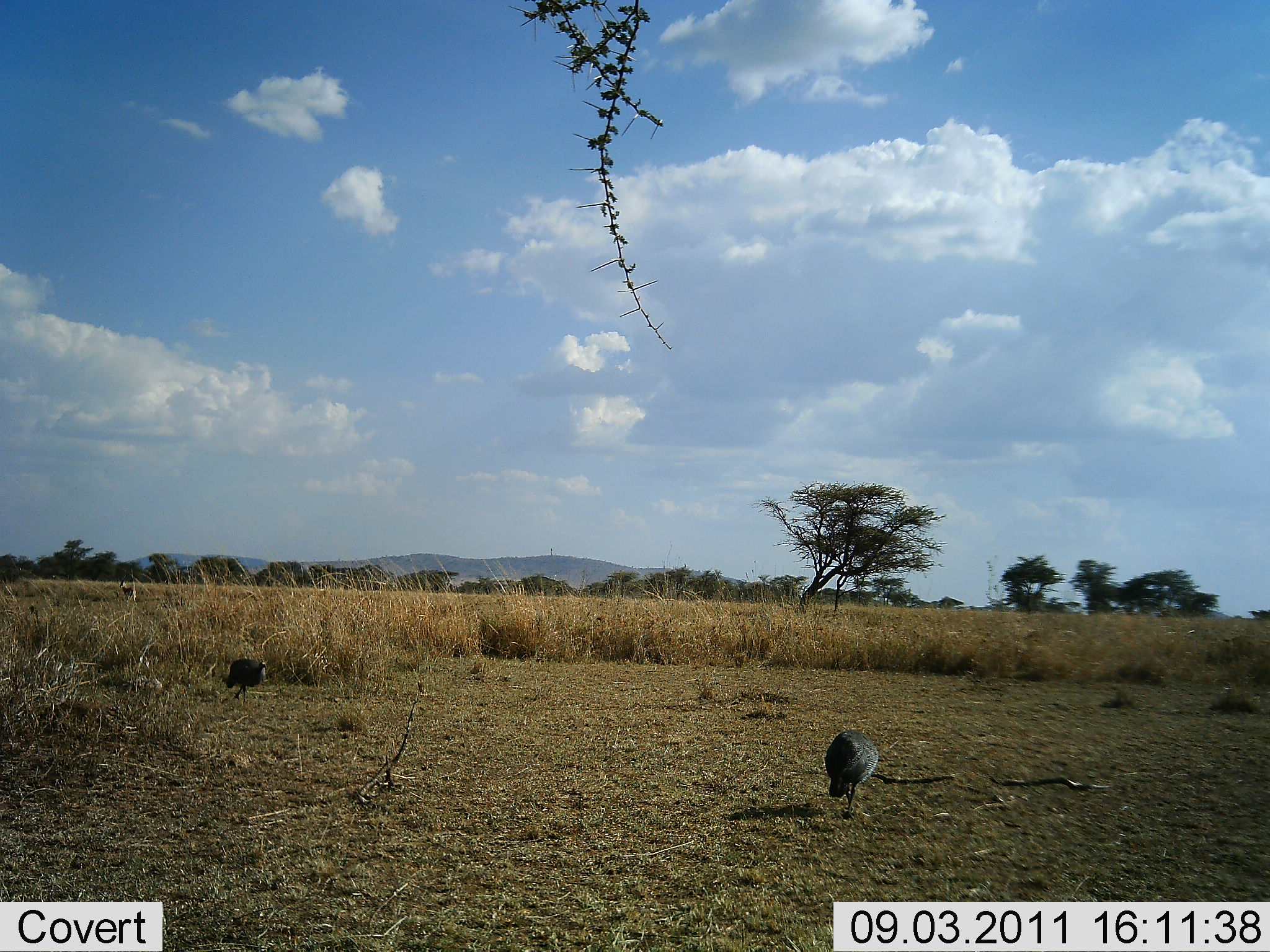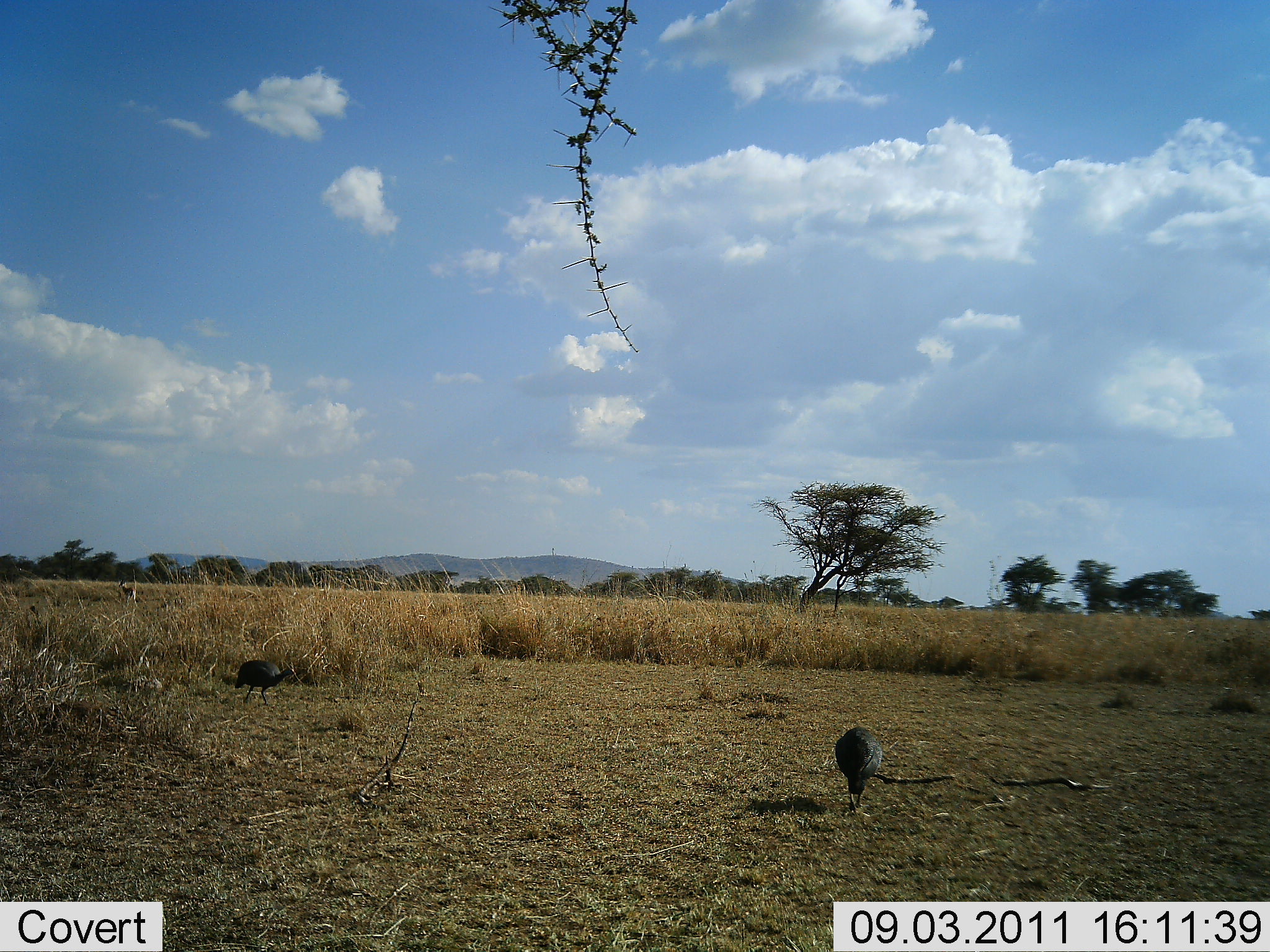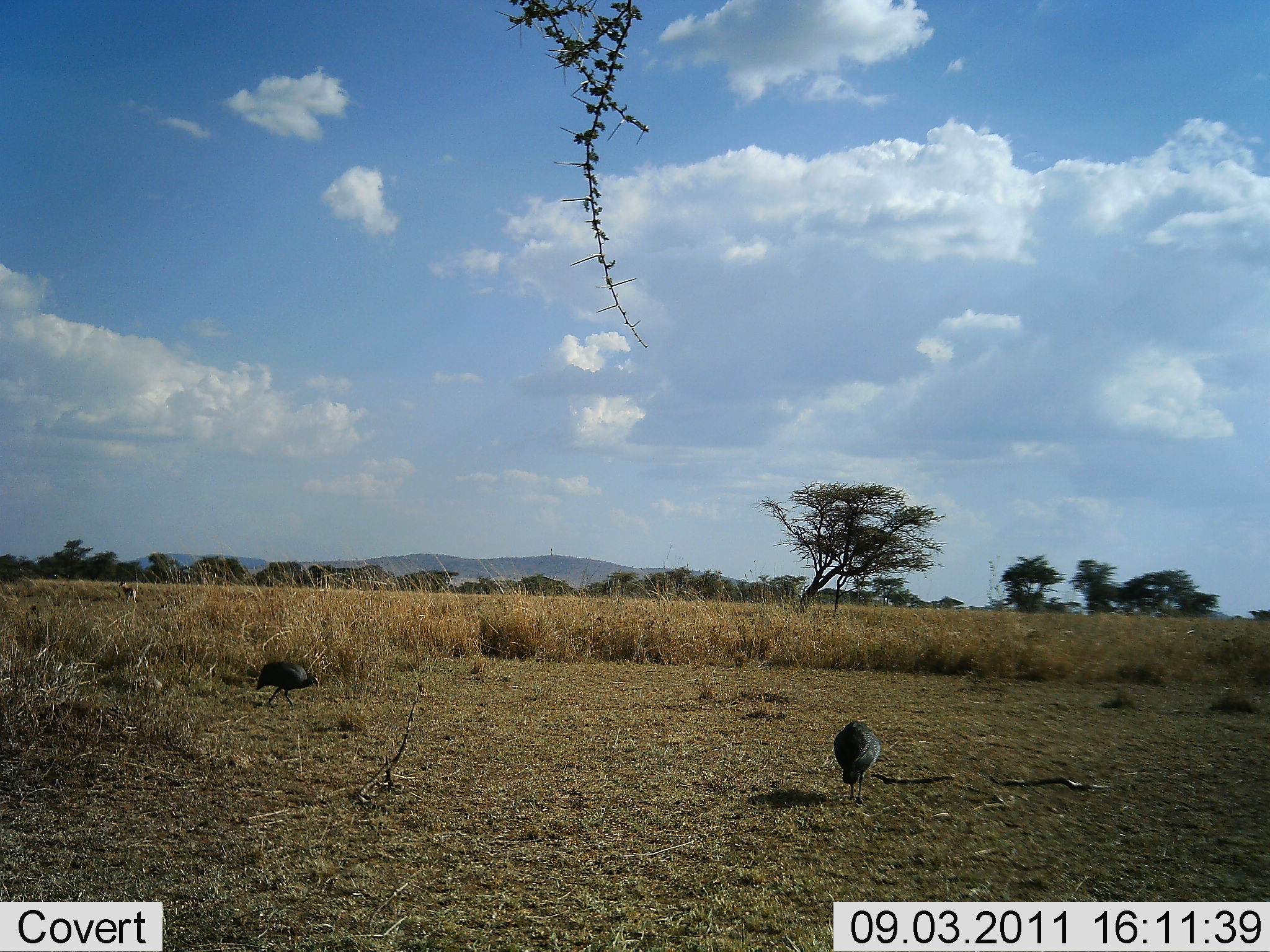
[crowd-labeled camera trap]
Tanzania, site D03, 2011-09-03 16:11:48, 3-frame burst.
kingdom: Animalia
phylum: Chordata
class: Aves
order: Galliformes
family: Numididae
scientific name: Numididae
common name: guinea fowl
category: guineafowl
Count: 2.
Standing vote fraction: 29%.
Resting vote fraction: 0%.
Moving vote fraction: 57%.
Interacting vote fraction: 0%.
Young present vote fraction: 0%.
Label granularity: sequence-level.